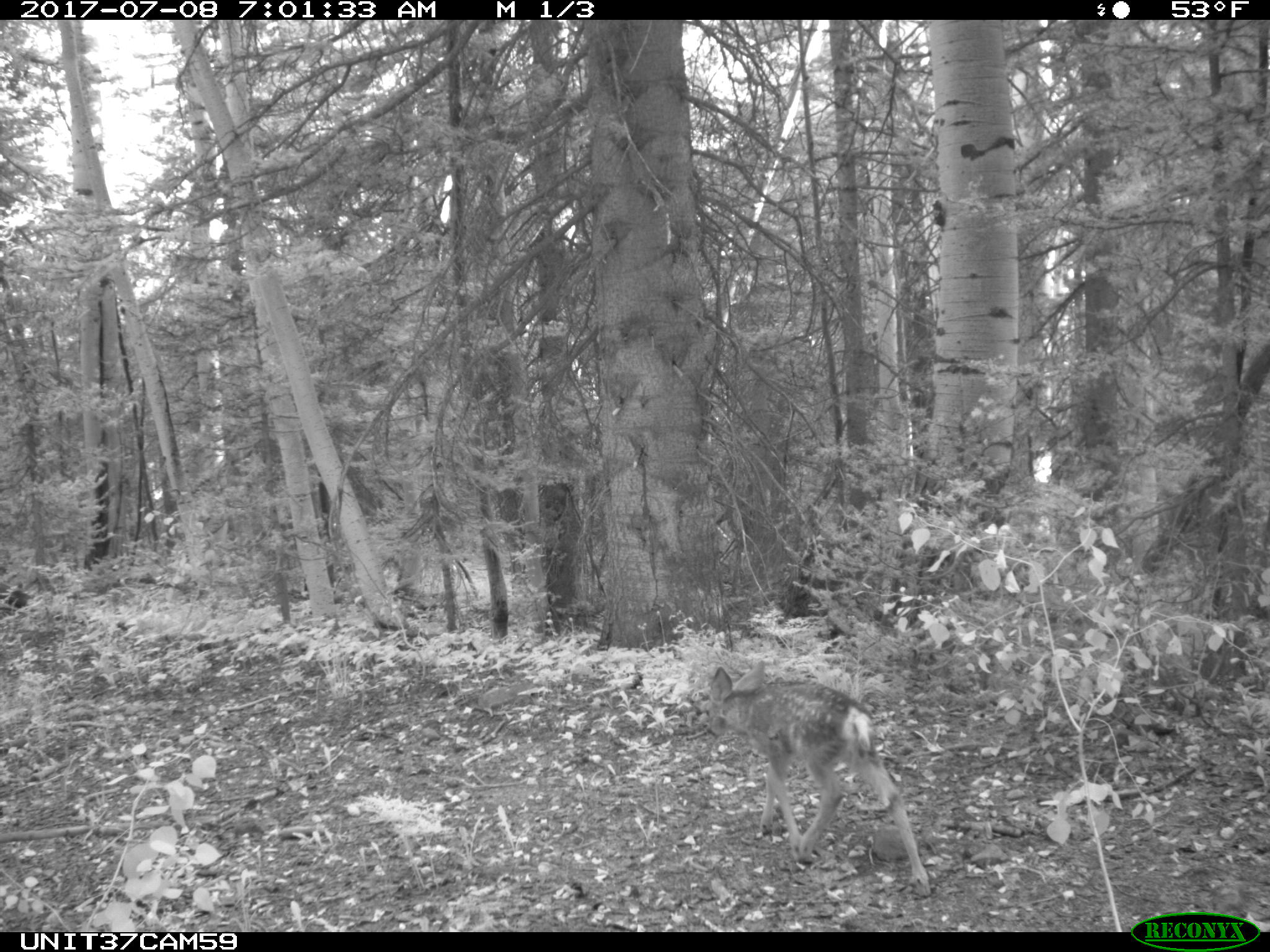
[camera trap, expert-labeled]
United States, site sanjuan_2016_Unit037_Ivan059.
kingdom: Animalia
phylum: Chordata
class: Mammalia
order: Artiodactyla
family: Cervidae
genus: Odocoileus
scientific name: Odocoileus hemionus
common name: mule deer